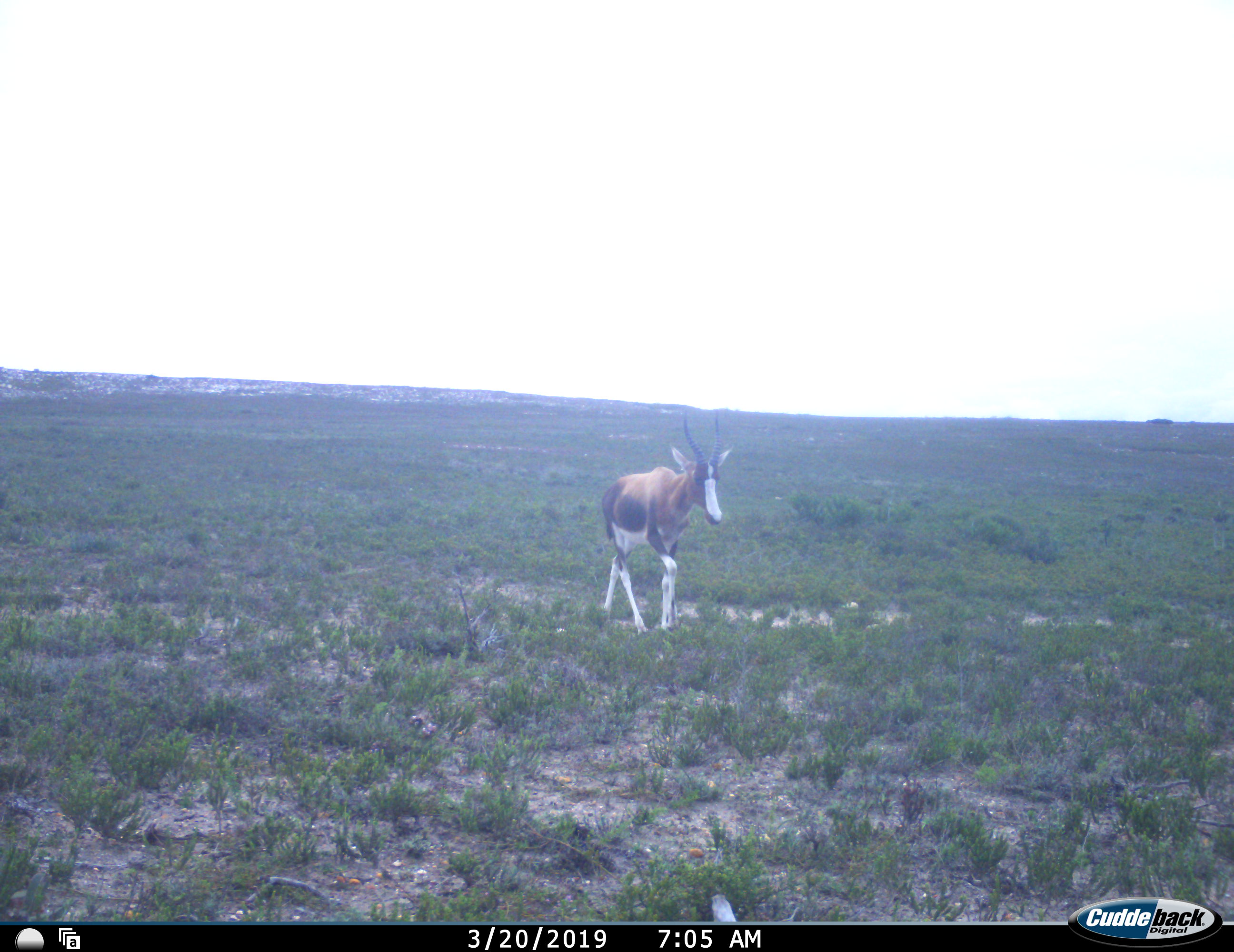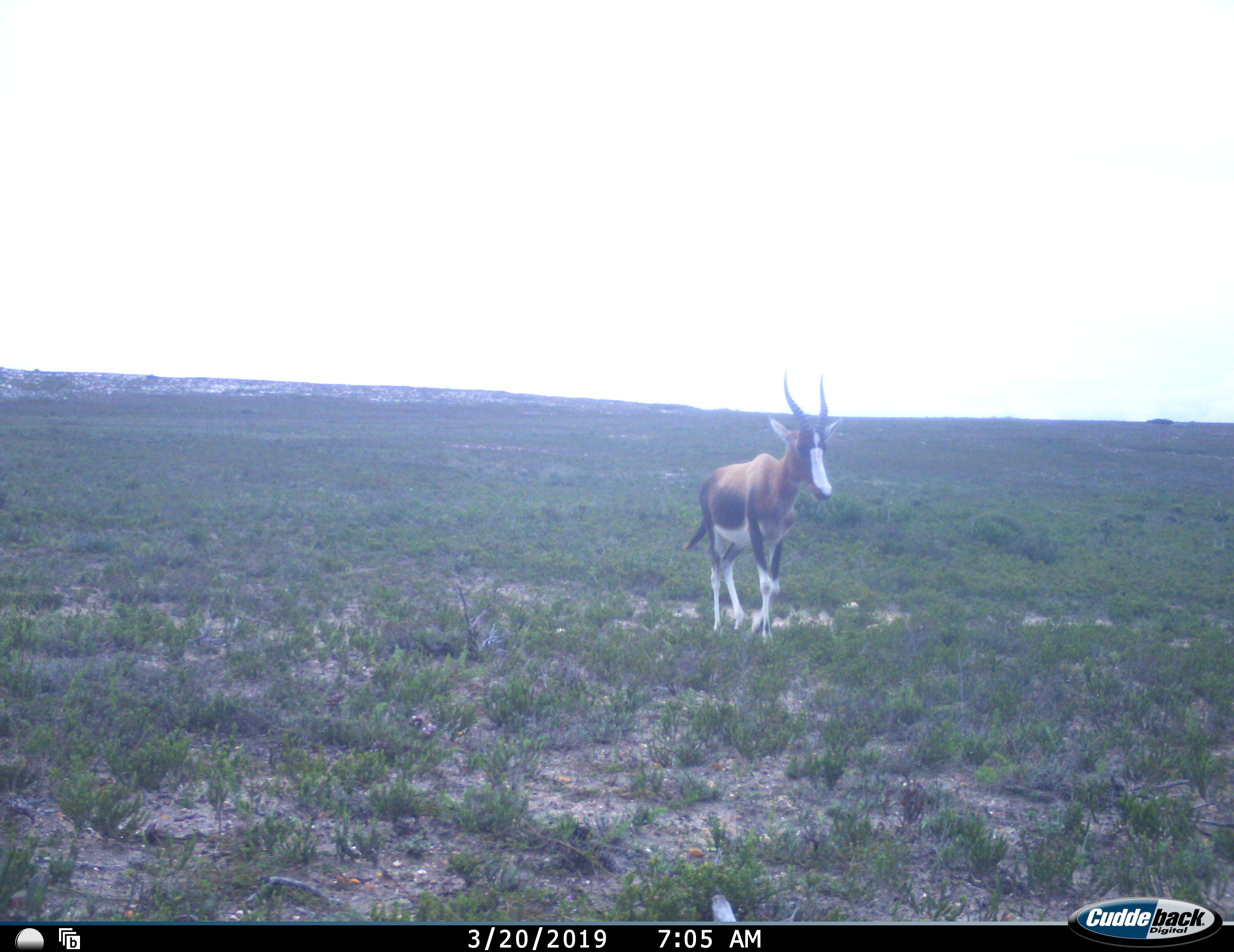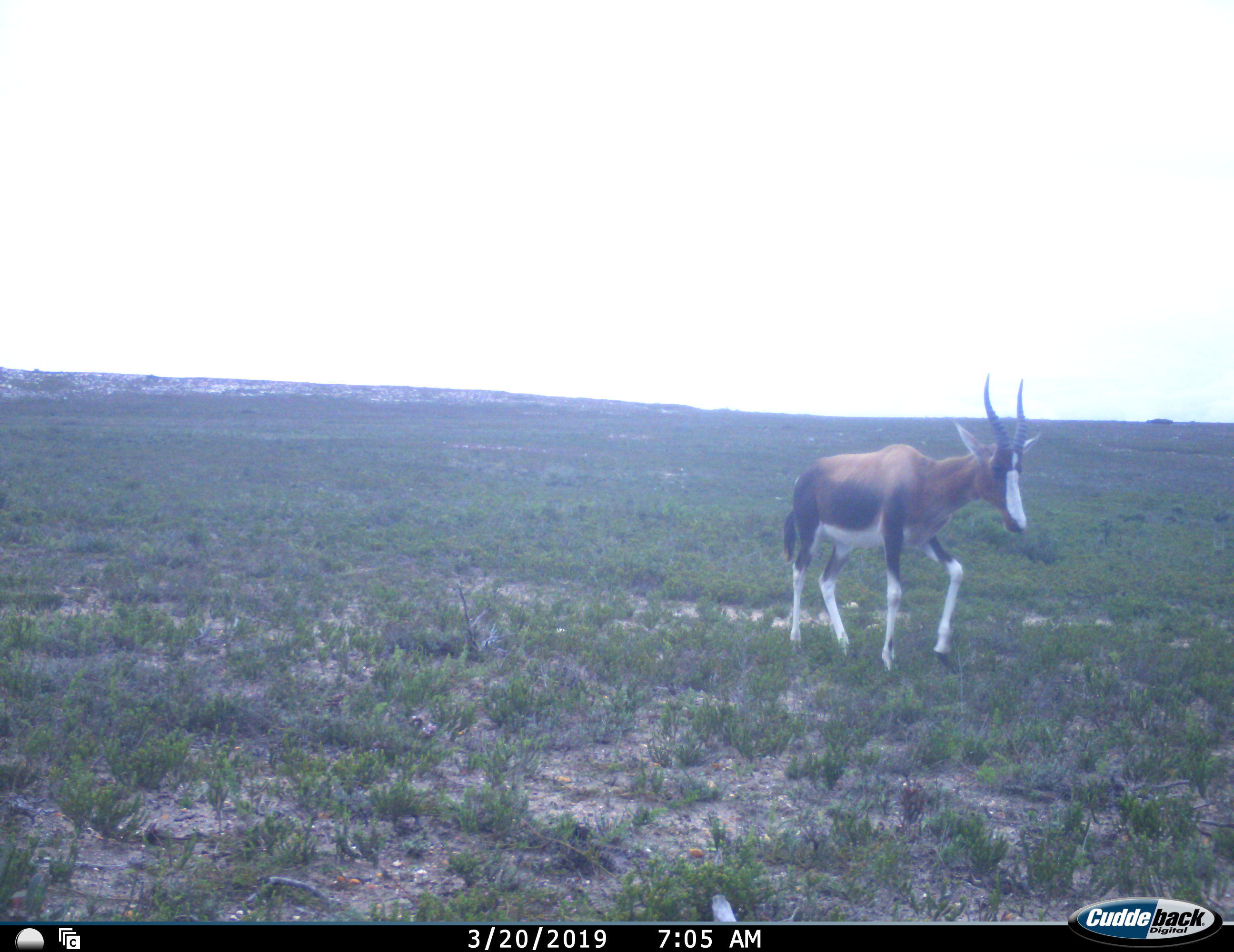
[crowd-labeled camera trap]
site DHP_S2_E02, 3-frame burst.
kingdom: Animalia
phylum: Chordata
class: Mammalia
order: Artiodactyla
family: Bovidae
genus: Damaliscus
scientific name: Damaliscus pygargus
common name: bontebok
Bontebok (Damaliscus pygargus), count 1. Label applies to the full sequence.